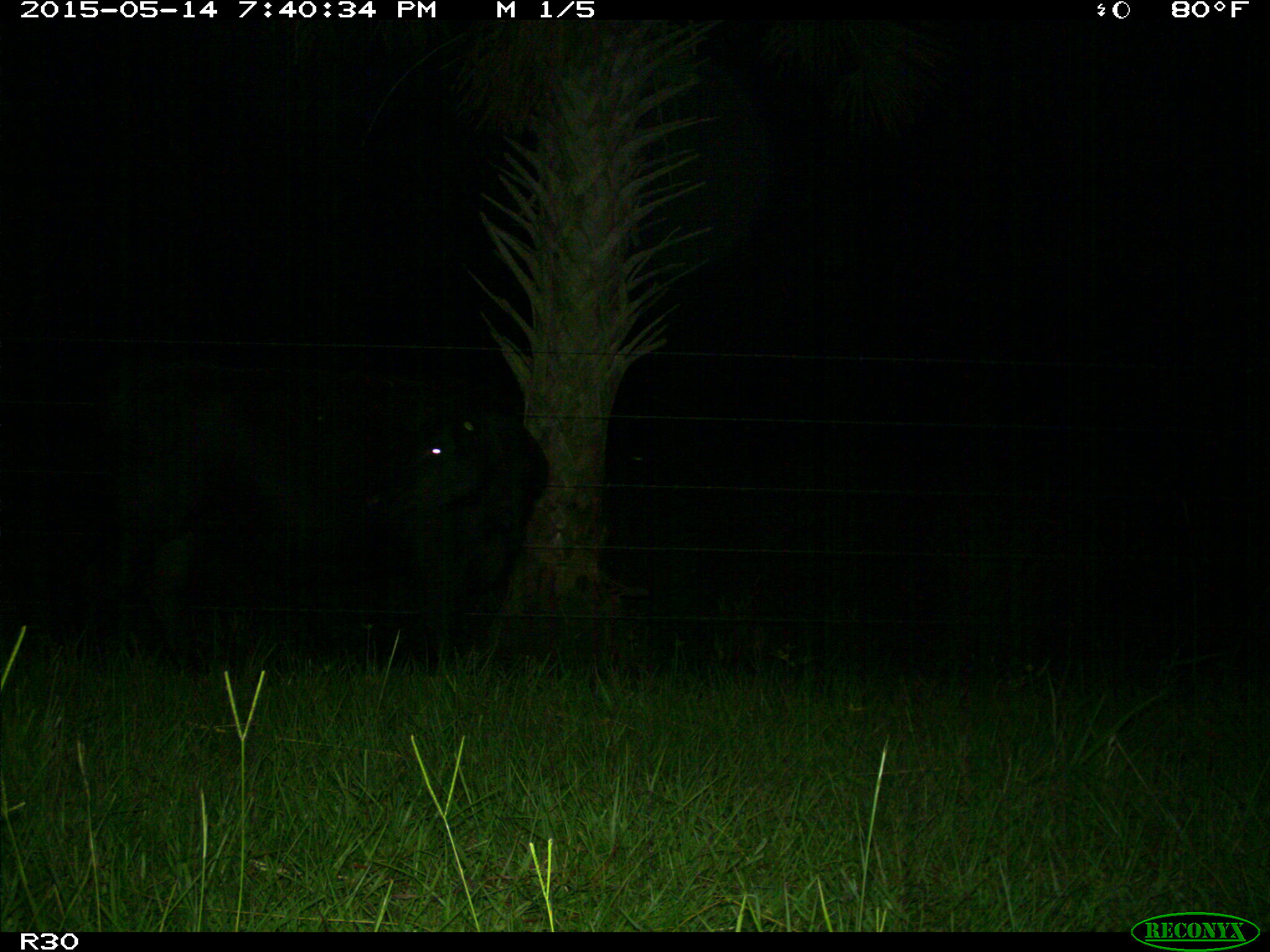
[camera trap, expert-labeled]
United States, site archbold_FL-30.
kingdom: Animalia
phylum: Chordata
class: Mammalia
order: Artiodactyla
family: Bovidae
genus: Bos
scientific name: Bos taurus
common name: domestic cow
Bos taurus (domestic cow).